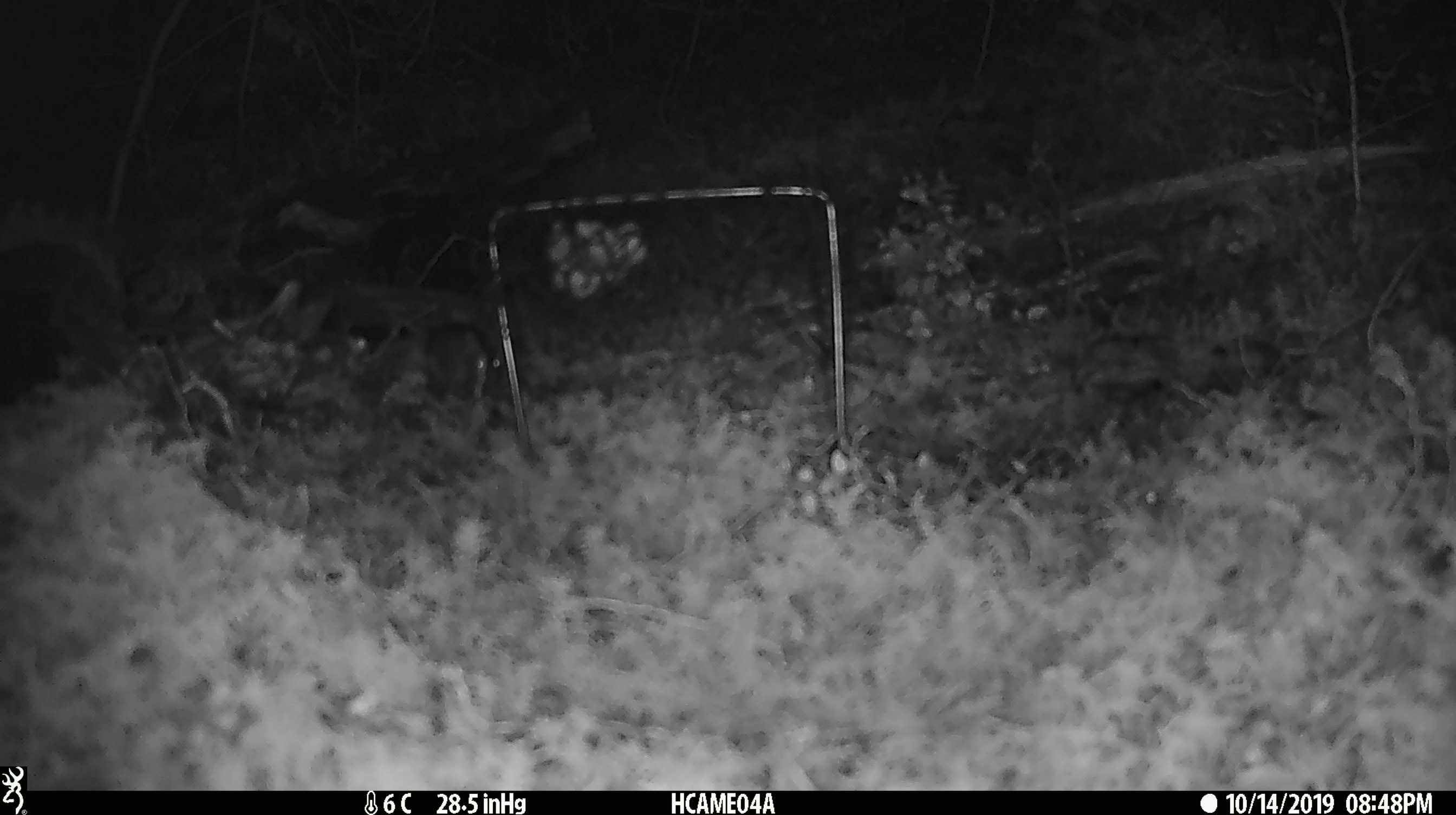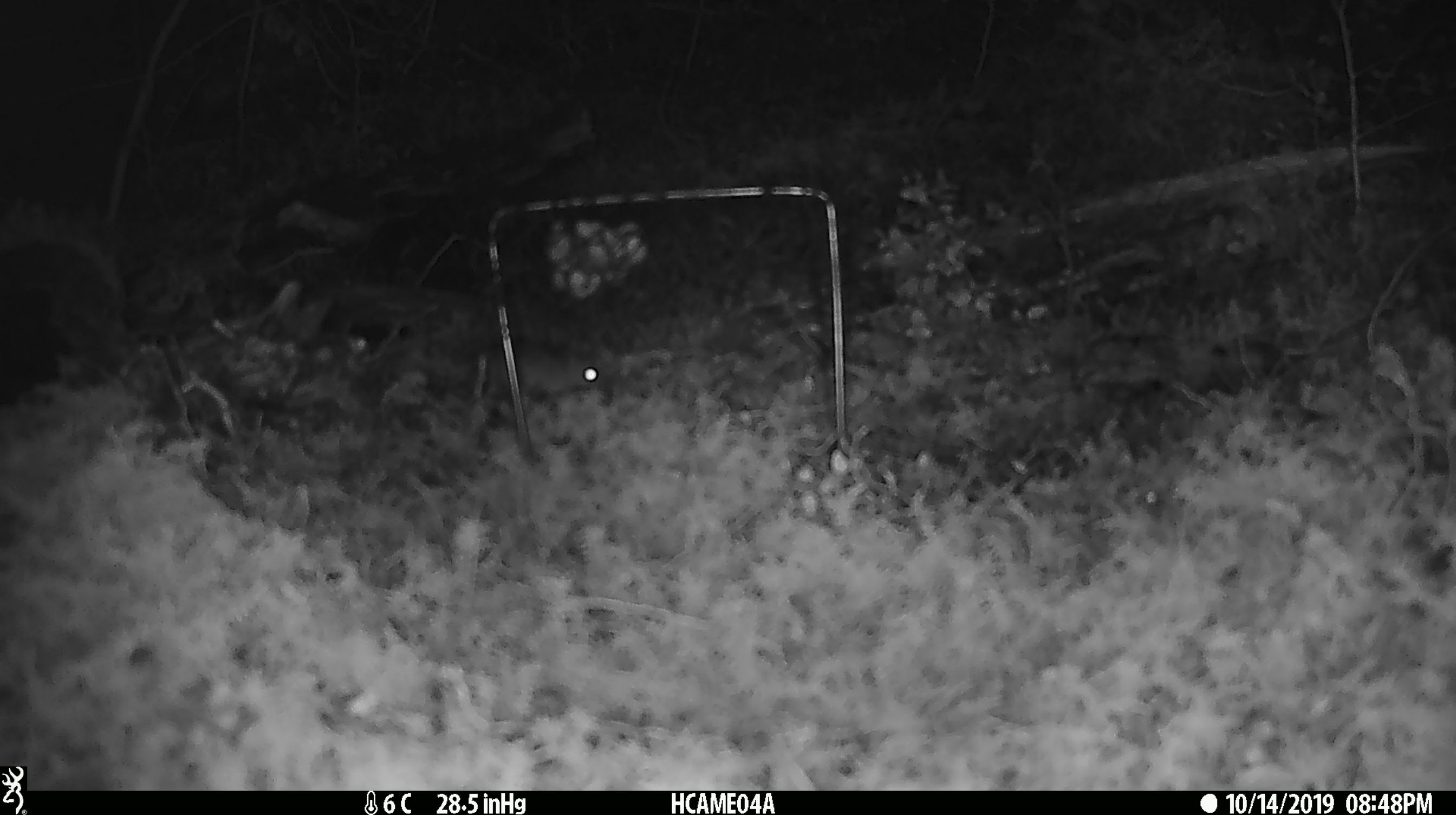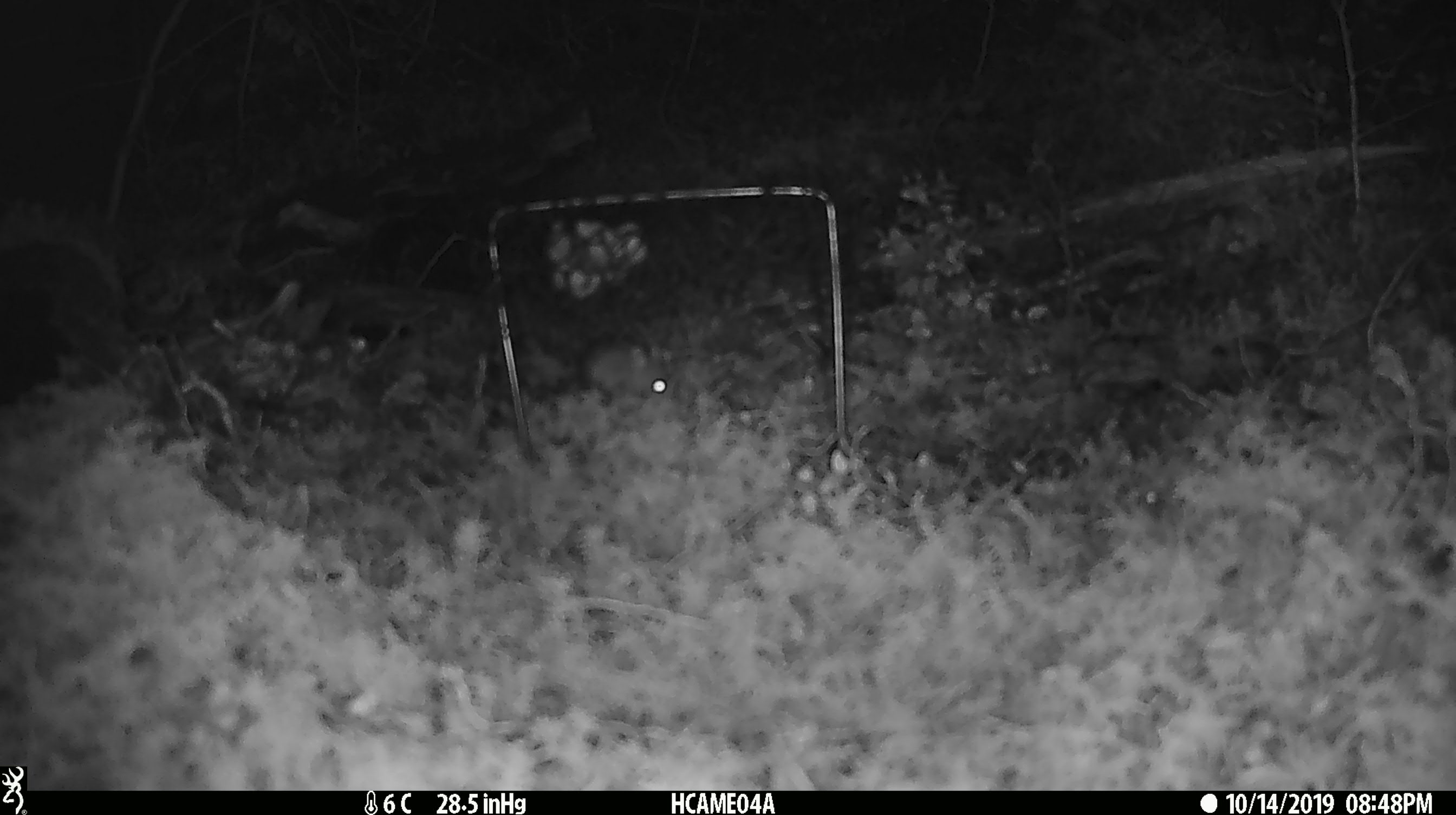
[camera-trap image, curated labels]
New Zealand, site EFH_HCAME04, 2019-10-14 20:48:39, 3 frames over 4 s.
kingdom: Animalia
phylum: Chordata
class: Mammalia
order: Rodentia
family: Muridae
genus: Mus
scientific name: Mus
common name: mouse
Mouse (Mus).